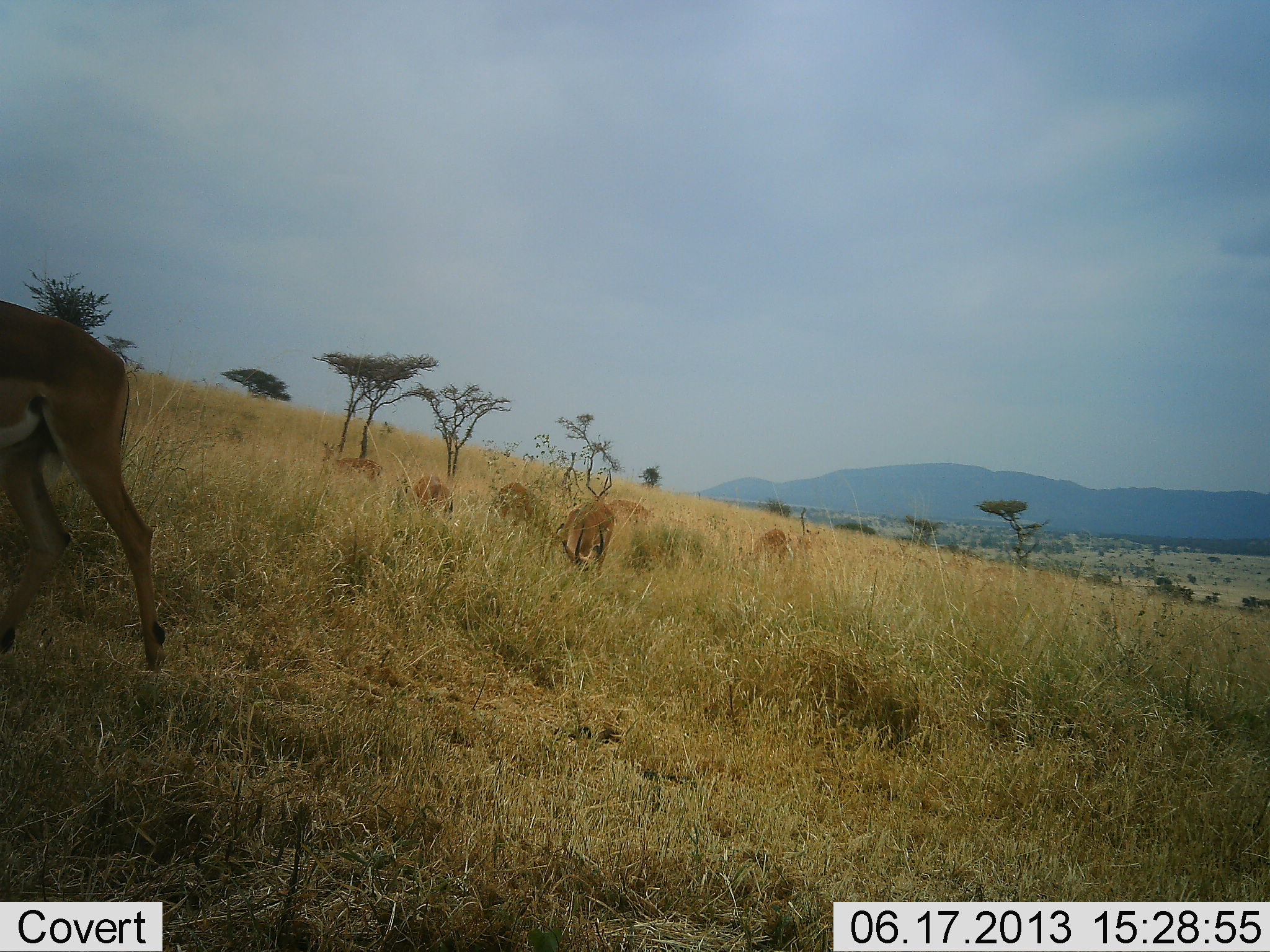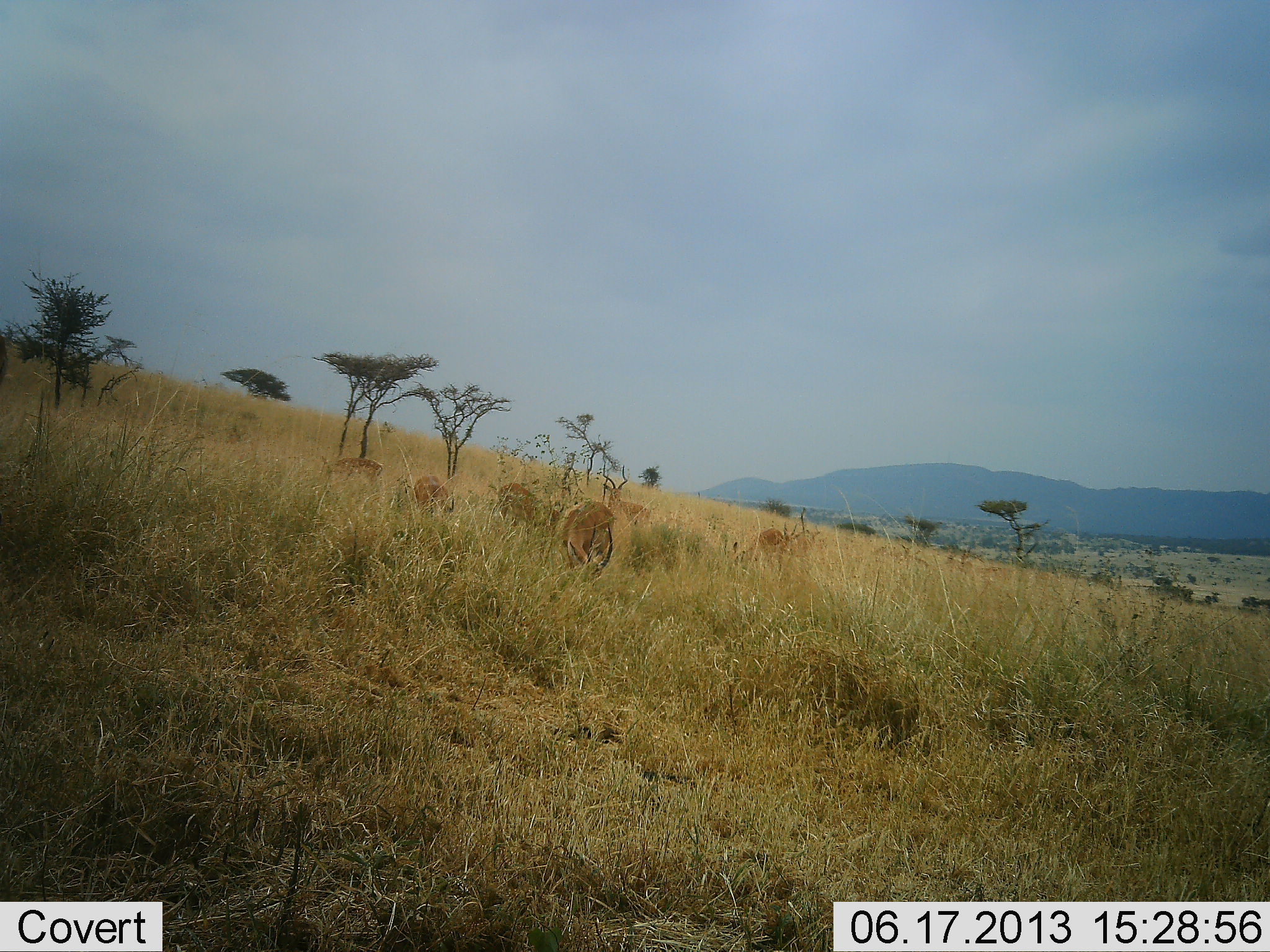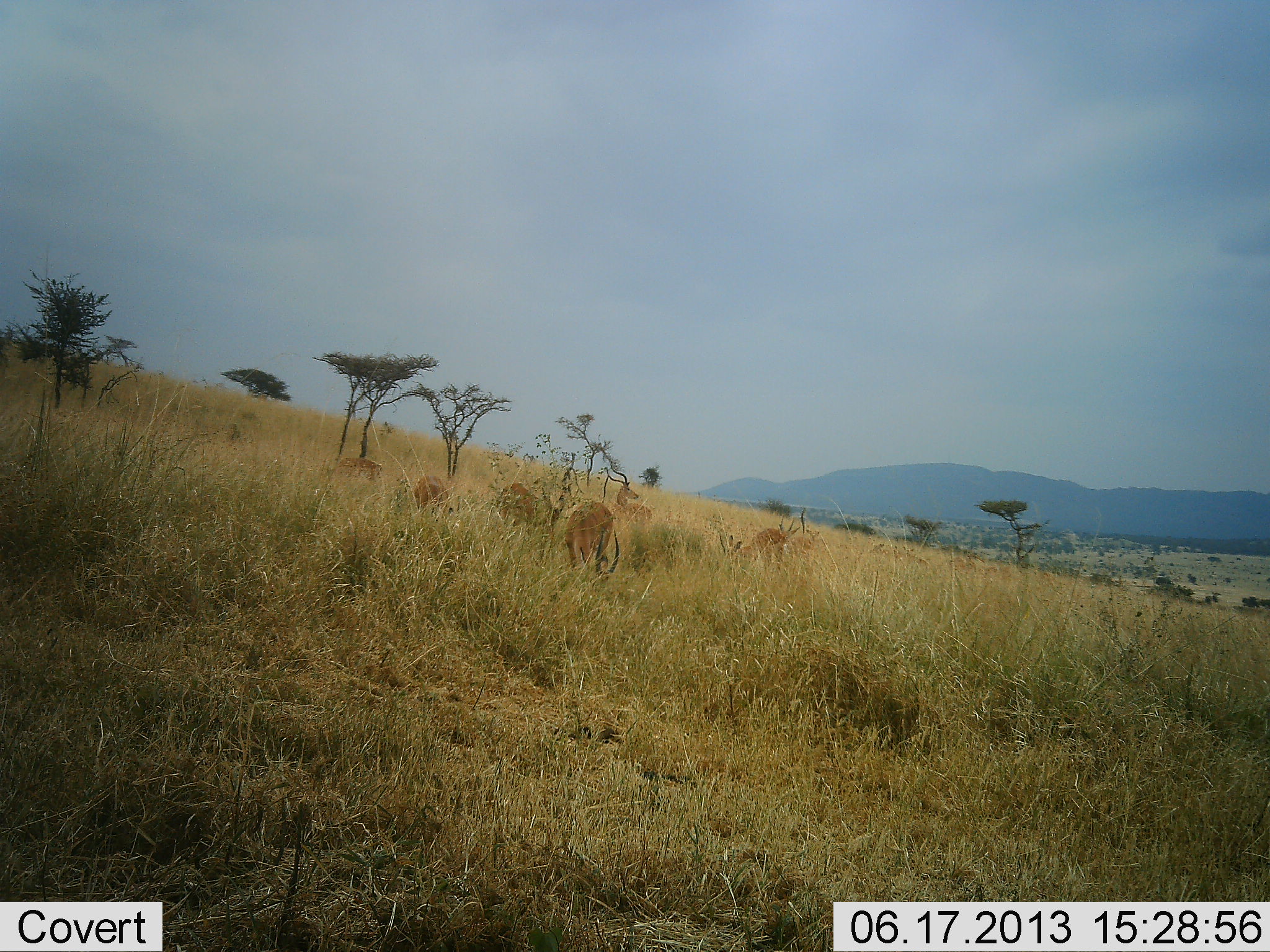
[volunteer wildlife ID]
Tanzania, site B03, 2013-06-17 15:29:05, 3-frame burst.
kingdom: Animalia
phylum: Chordata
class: Mammalia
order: Artiodactyla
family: Bovidae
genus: Aepyceros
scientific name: Aepyceros melampus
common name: impala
Impala (Aepyceros melampus), count 7. Behavior (volunteer vote fractions): standing 56%, resting 6%, moving 39%, interacting 0%. Young present (vote fraction): 0%. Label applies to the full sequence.